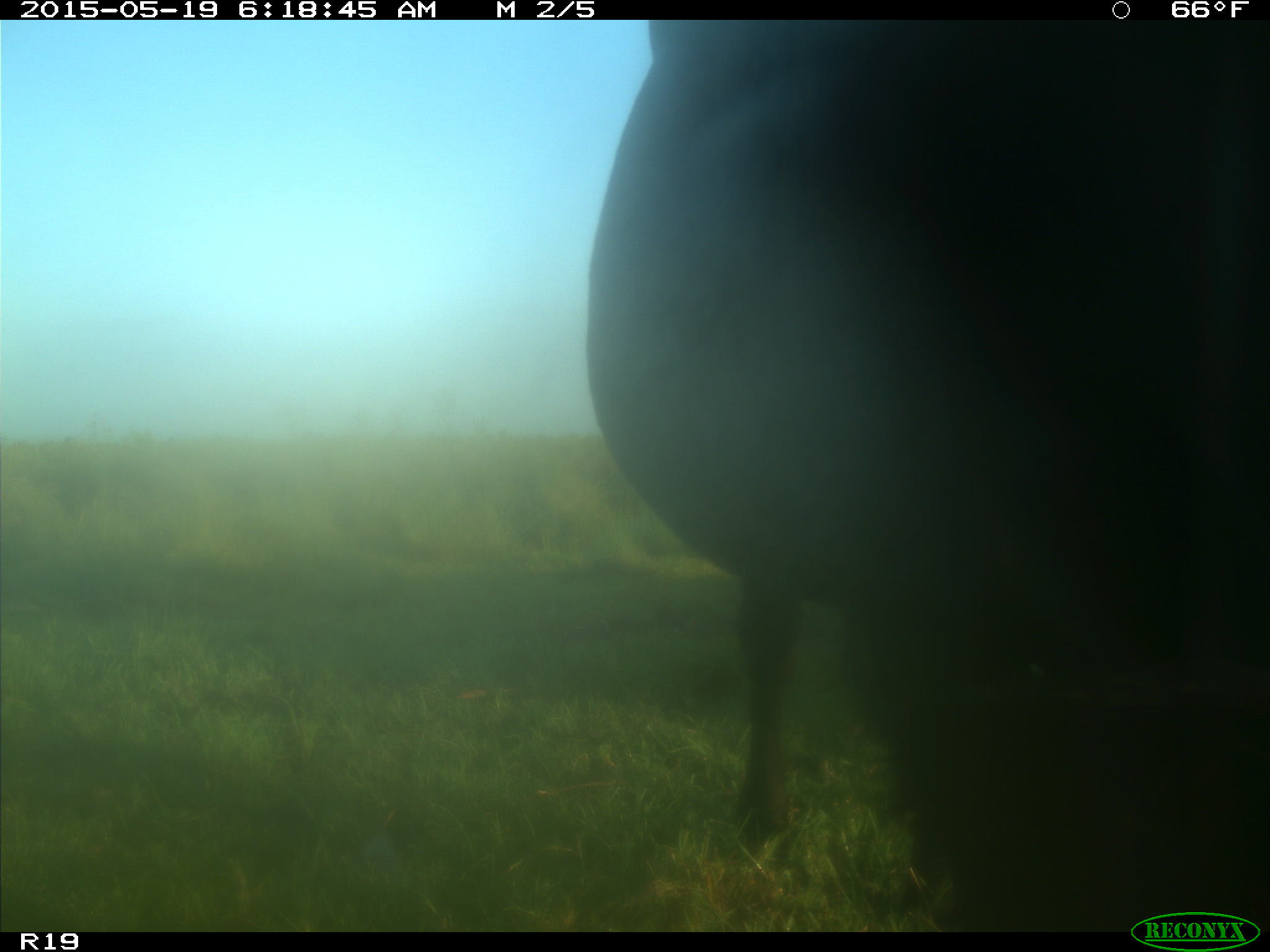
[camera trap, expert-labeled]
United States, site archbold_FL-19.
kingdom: Animalia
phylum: Chordata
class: Mammalia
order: Artiodactyla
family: Bovidae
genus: Bos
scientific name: Bos taurus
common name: domestic cow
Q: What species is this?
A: Bos taurus (domestic cow).